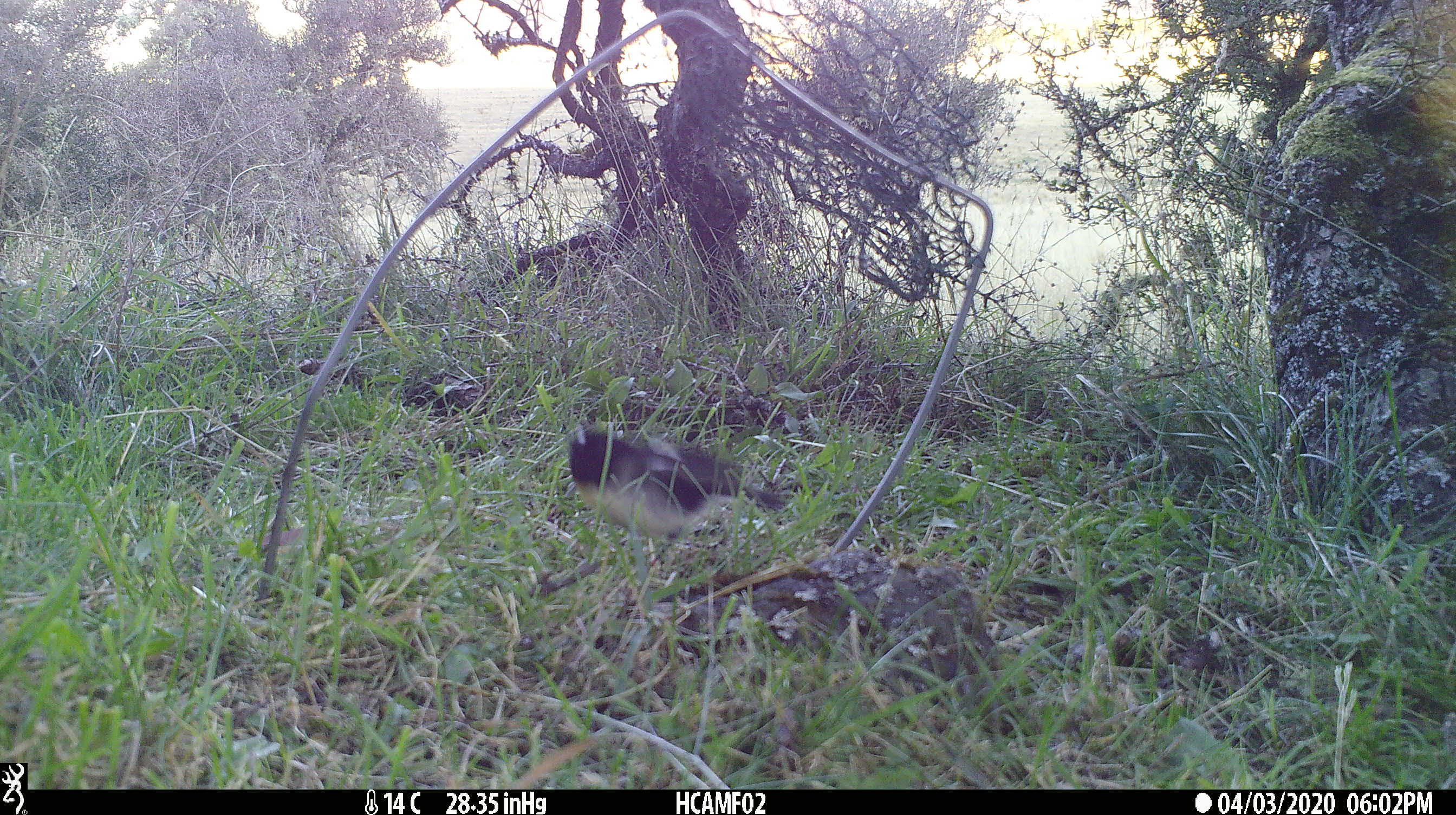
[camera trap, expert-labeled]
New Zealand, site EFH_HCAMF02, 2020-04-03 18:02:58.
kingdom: Animalia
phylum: Chordata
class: Aves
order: Passeriformes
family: Petroicidae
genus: Petroica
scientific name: Petroica macrocephala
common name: tomtit